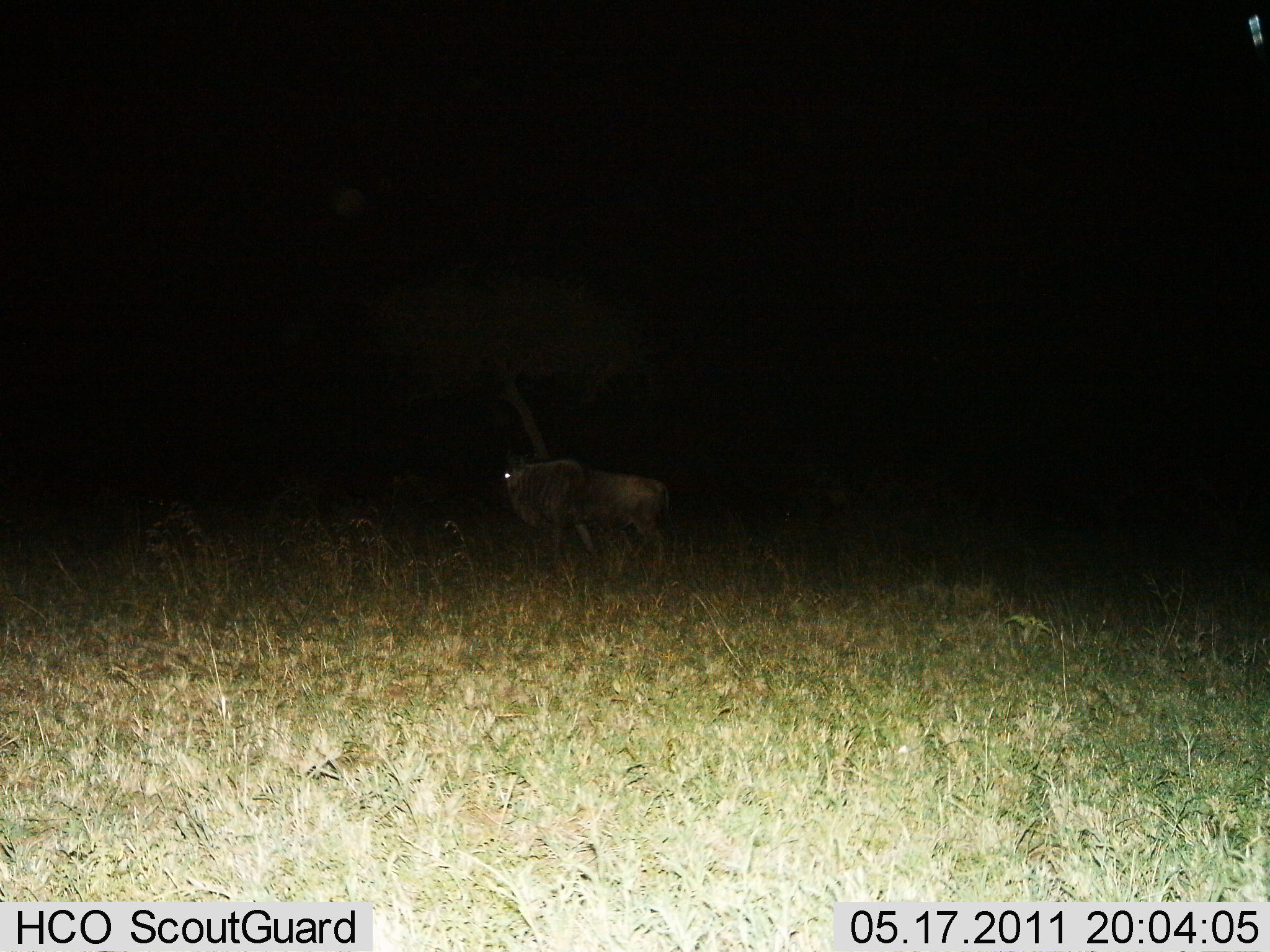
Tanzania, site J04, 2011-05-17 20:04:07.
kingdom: Animalia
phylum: Chordata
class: Mammalia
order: Artiodactyla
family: Bovidae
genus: Connochaetes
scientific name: Connochaetes taurinus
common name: blue wildebeest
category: wildebeest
Wildebeest (blue wildebeest) (Connochaetes taurinus), count 1. Behavior (volunteer vote fractions): standing 50%, resting 0%, moving 50%, interacting 0%. Young present (vote fraction): 0%. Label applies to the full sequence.